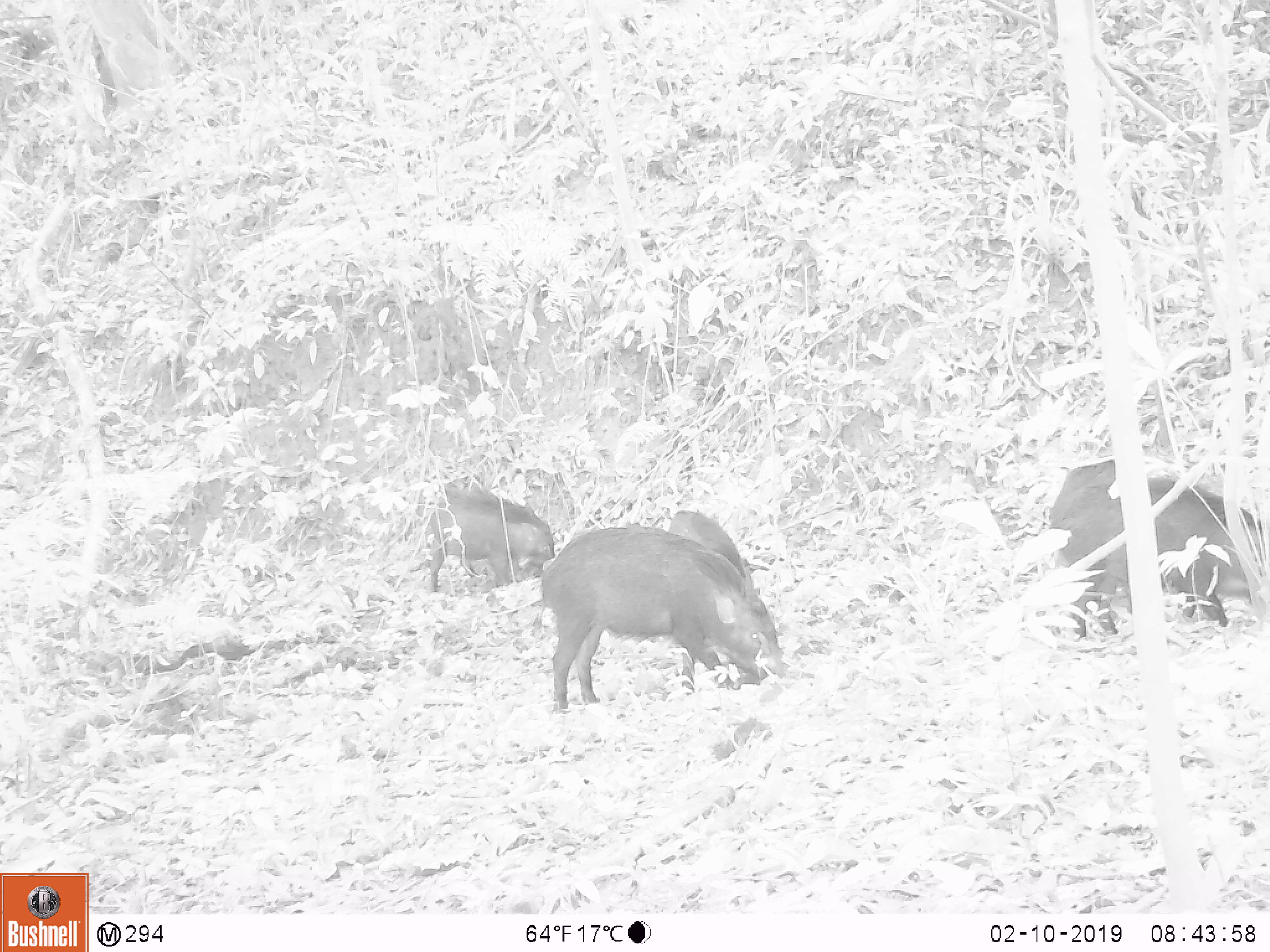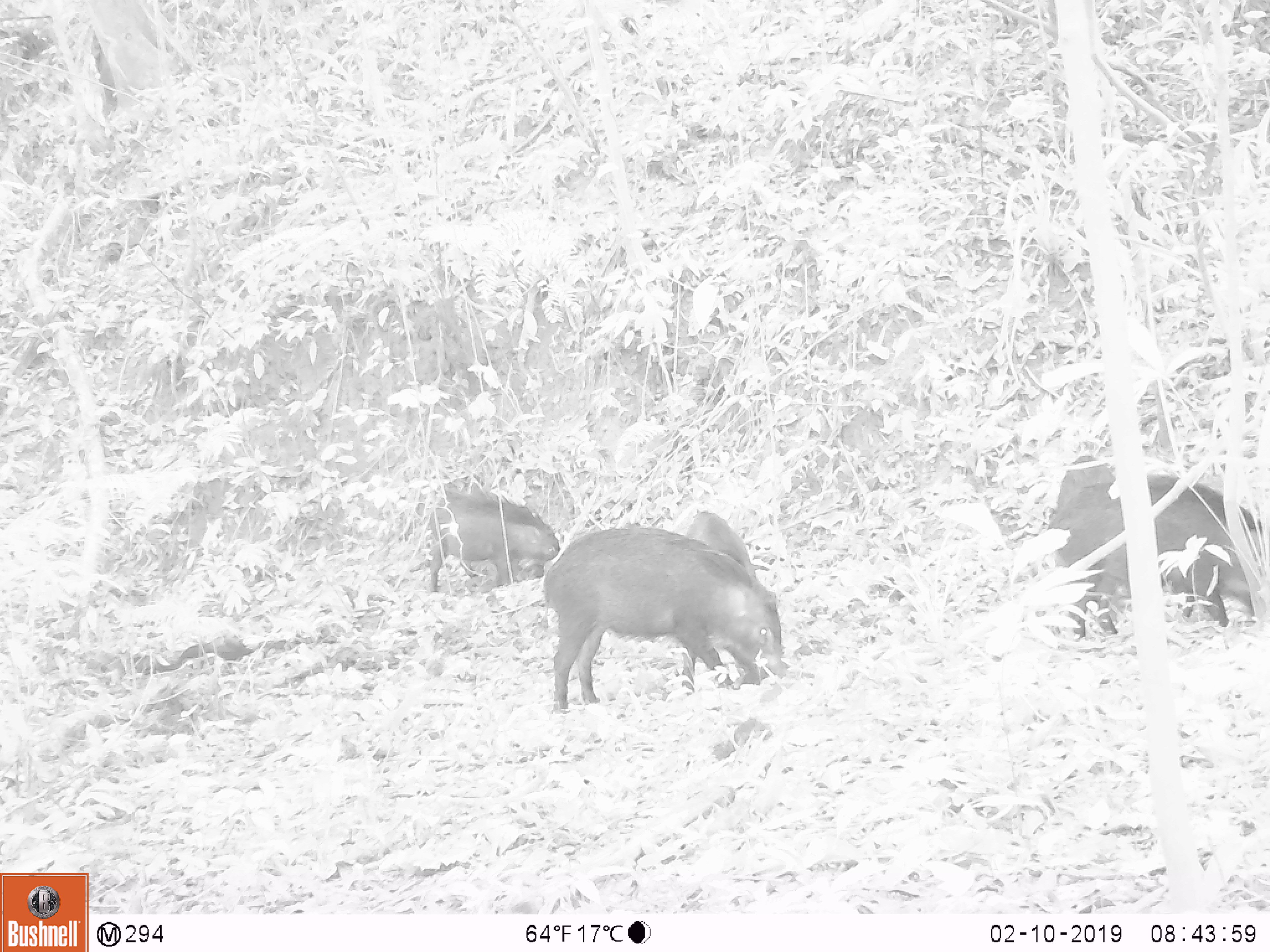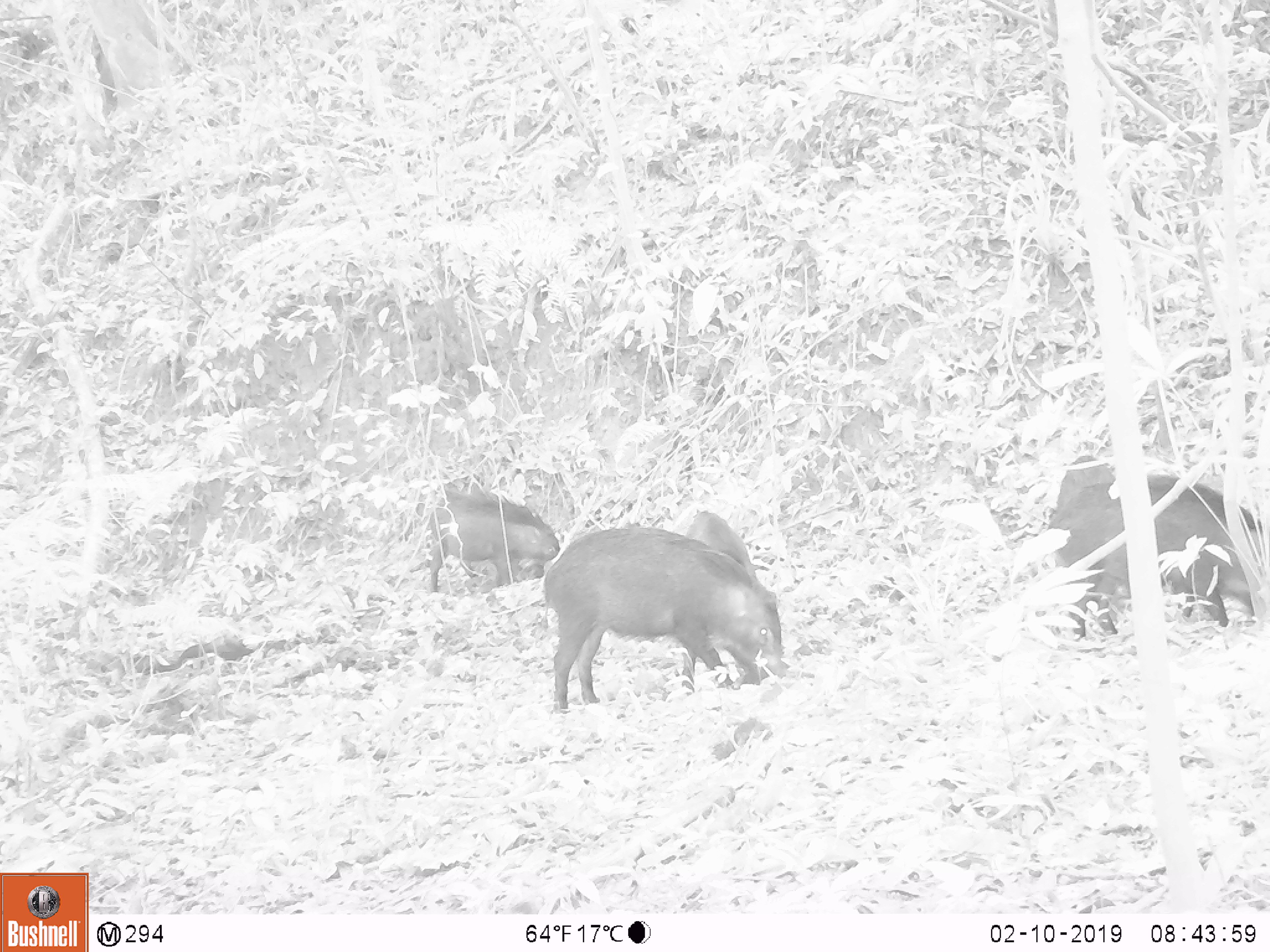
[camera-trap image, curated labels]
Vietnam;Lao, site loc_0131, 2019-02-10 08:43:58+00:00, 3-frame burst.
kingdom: Animalia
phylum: Chordata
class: Mammalia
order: Artiodactyla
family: Suidae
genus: Sus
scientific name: Sus scrofa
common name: eurasian wild pig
Eurasian wild pig (Sus scrofa). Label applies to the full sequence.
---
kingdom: Animalia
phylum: Chordata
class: Aves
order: Galliformes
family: Phasianidae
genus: Gallus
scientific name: Gallus gallus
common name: red junglefowl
Red junglefowl (Gallus gallus). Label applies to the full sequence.